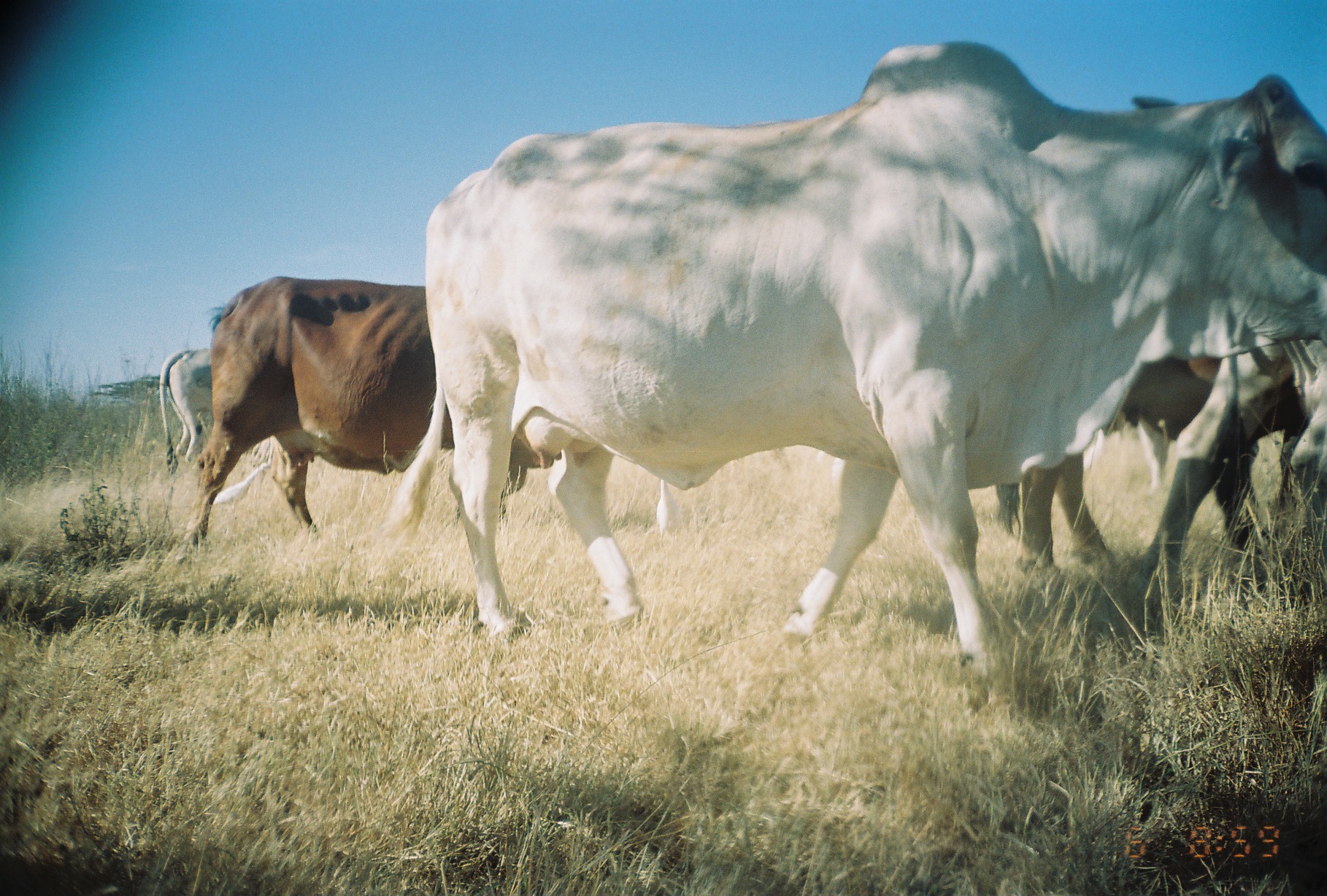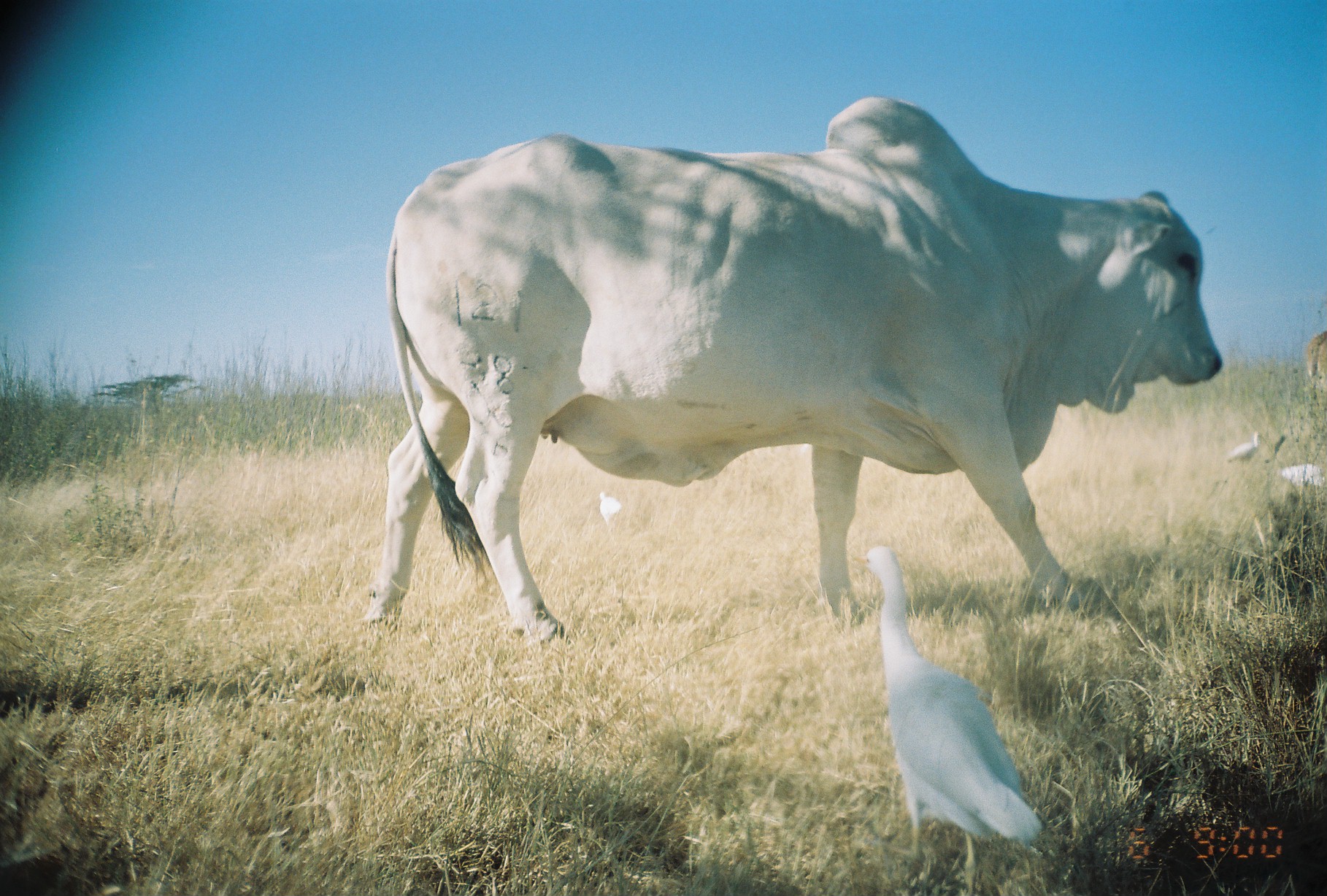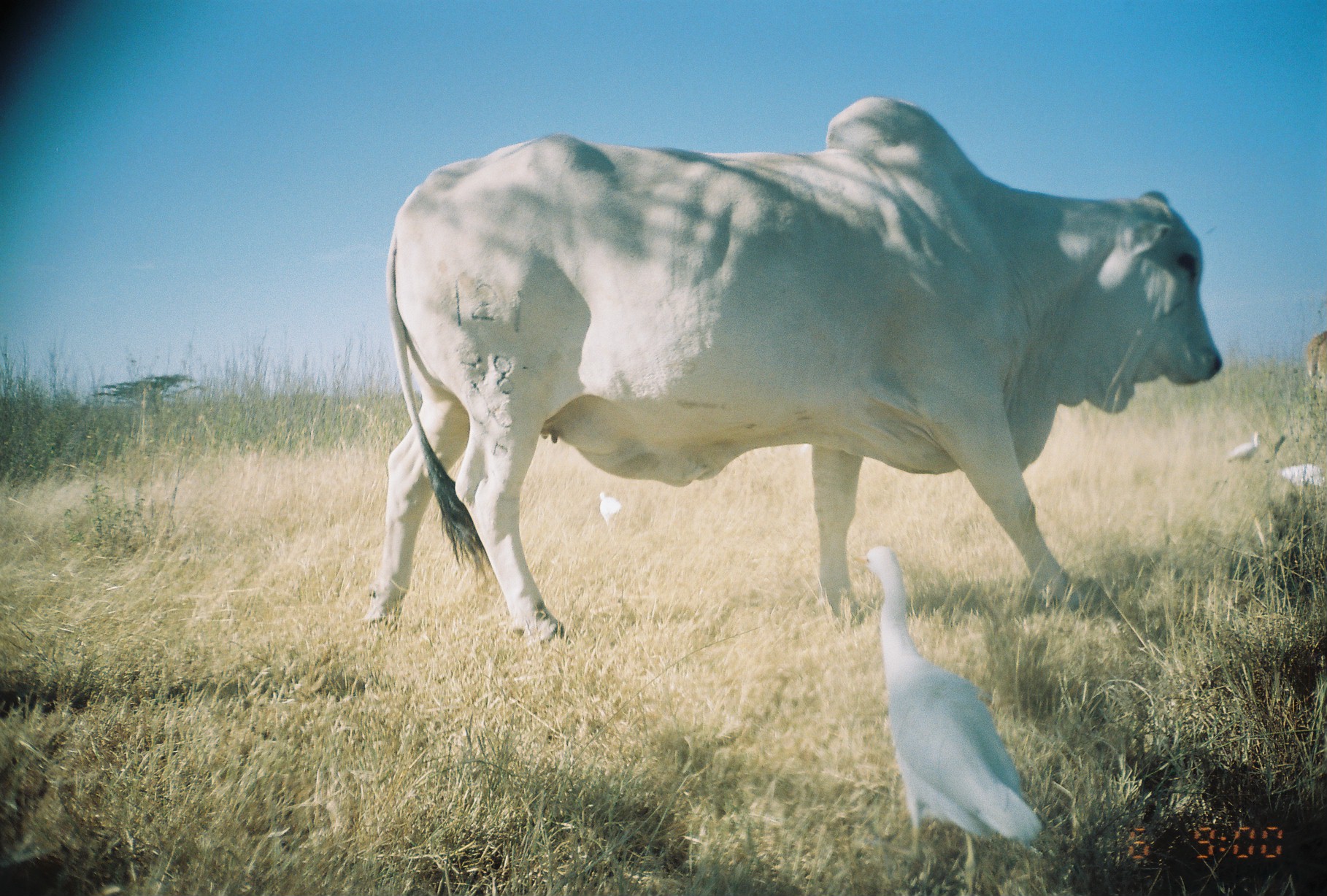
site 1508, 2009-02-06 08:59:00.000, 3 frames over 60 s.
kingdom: Animalia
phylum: Chordata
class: Aves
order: Pelecaniformes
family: Ardeidae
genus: Bubulcus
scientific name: Bubulcus ibis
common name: cattle egret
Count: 2.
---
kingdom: Animalia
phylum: Chordata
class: Mammalia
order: Artiodactyla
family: Bovidae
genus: Bos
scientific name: Bos taurus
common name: domestic cattle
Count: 2.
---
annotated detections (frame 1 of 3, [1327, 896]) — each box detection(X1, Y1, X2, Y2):
bubulcus ibis: detection(371, 41, 1327, 675); detection(176, 274, 563, 558); detection(994, 355, 1308, 584); detection(1132, 340, 1326, 600); detection(157, 346, 279, 475); detection(212, 462, 271, 506); detection(655, 479, 683, 541)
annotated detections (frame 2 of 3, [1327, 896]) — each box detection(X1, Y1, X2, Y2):
bos taurus: detection(358, 93, 1223, 649); detection(853, 547, 1043, 891); detection(1227, 431, 1264, 468); detection(1307, 332, 1327, 400); detection(599, 492, 623, 527)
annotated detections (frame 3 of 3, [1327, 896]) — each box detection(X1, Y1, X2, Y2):
bubulcus ibis: detection(358, 96, 1217, 648); detection(854, 546, 1043, 895); detection(1305, 329, 1326, 420); detection(1225, 430, 1264, 469); detection(1280, 463, 1327, 490); detection(599, 491, 622, 528)